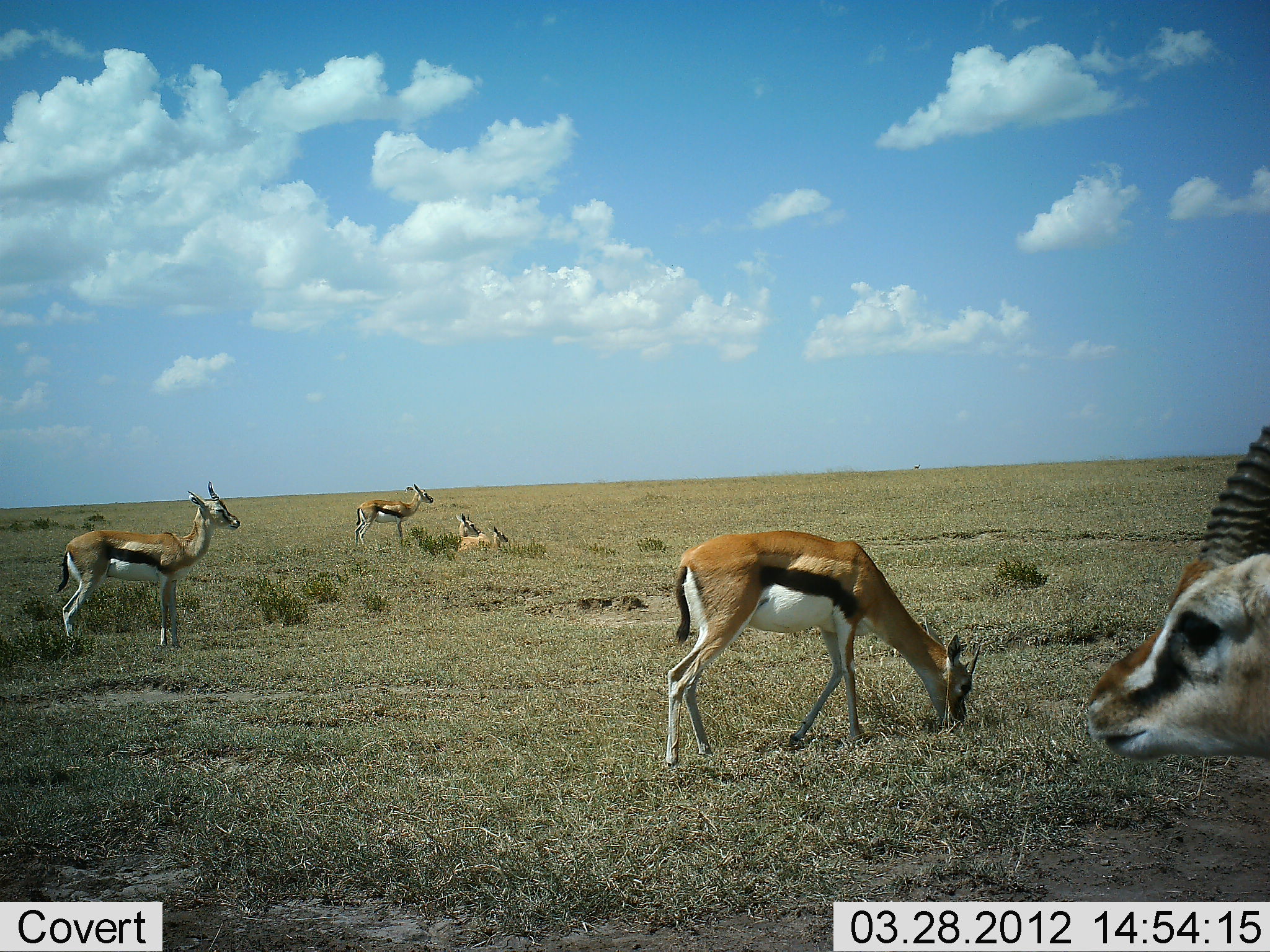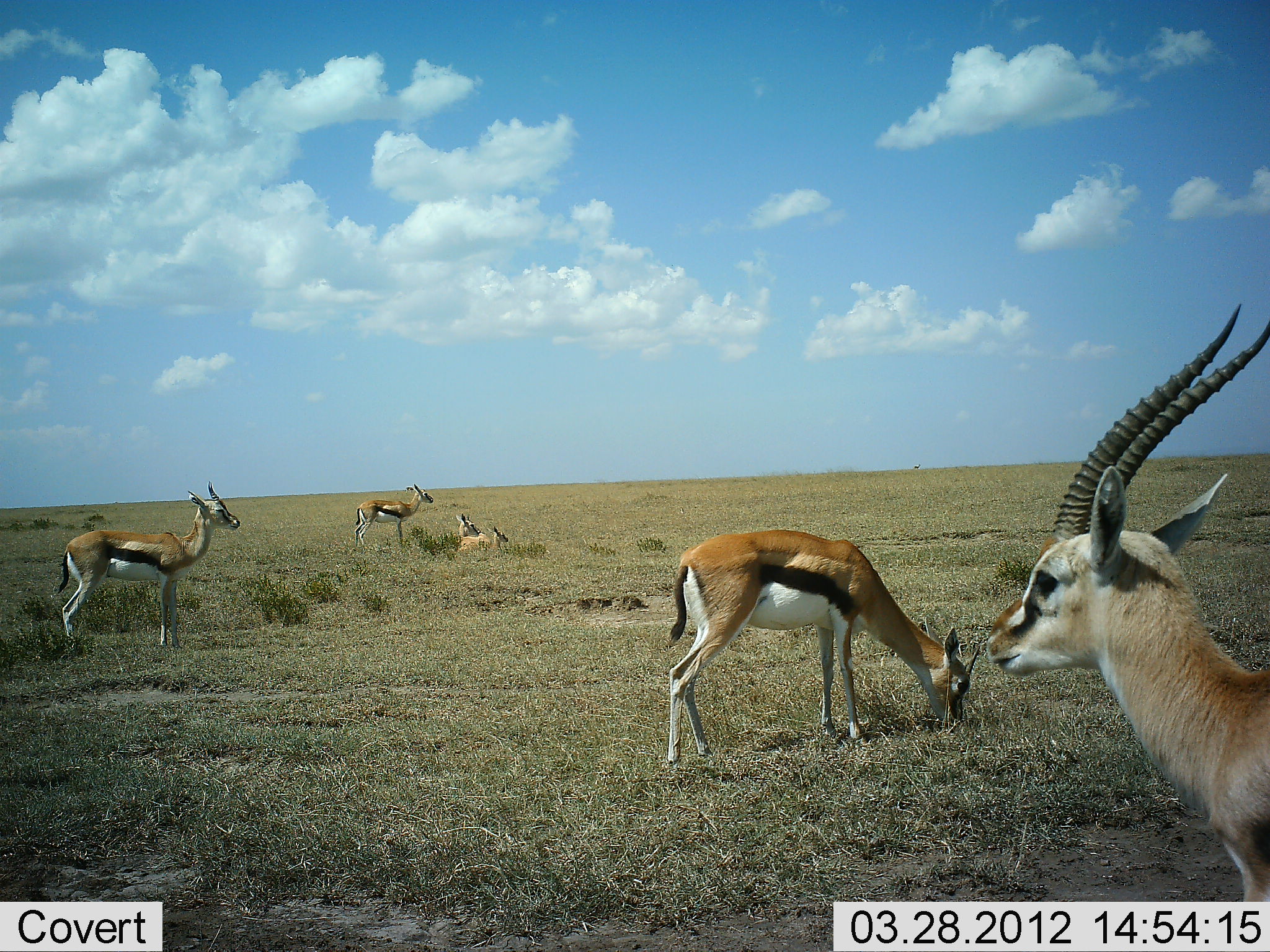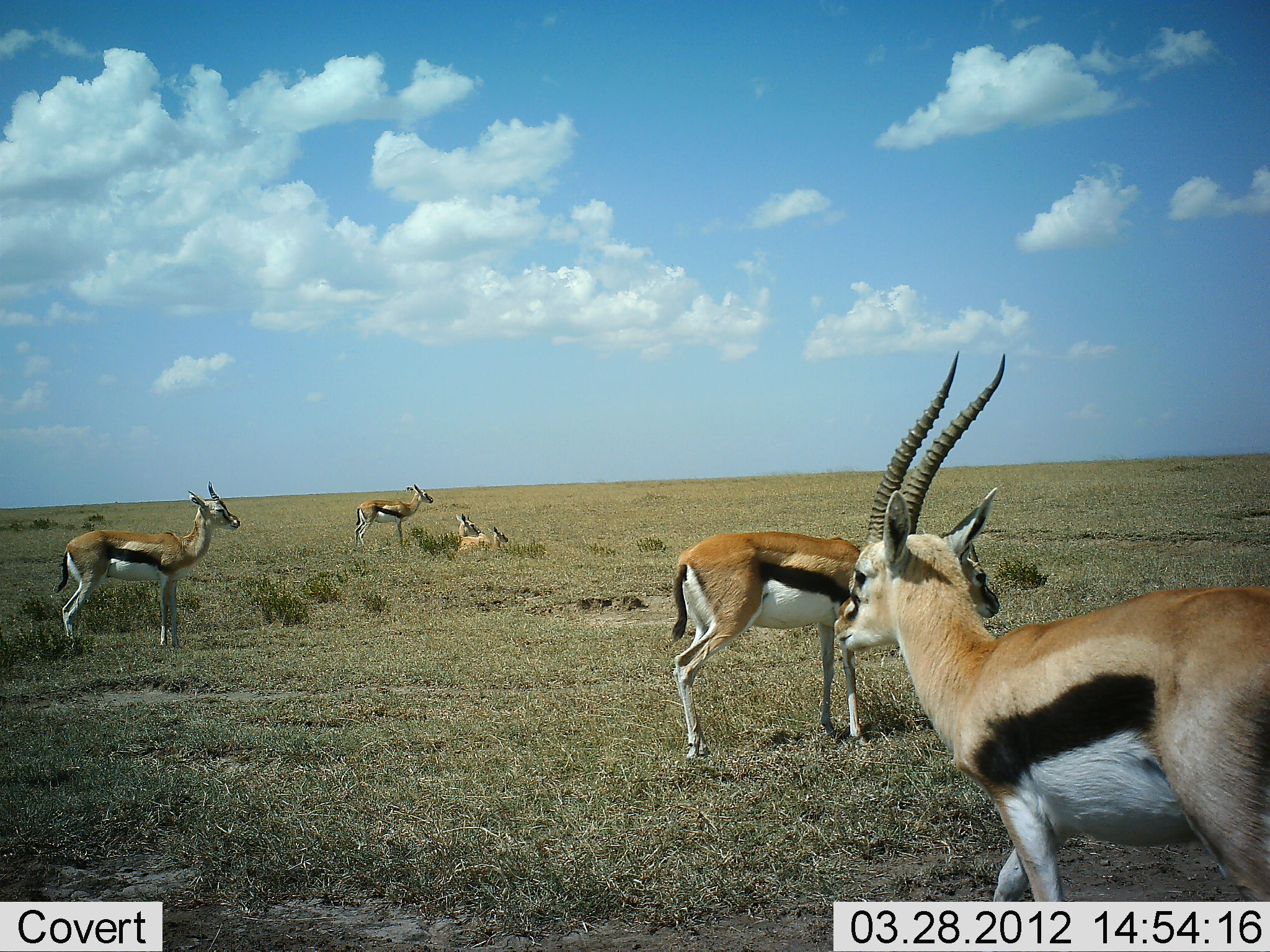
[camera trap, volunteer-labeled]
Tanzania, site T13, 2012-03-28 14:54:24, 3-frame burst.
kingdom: Animalia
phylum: Chordata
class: Mammalia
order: Artiodactyla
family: Bovidae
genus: Eudorcas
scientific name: Eudorcas thomsonii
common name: thomson's gazelle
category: gazellethomsons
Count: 6.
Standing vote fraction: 76%.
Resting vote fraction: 64%.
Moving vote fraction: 40%.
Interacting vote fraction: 0%.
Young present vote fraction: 24%.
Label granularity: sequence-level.